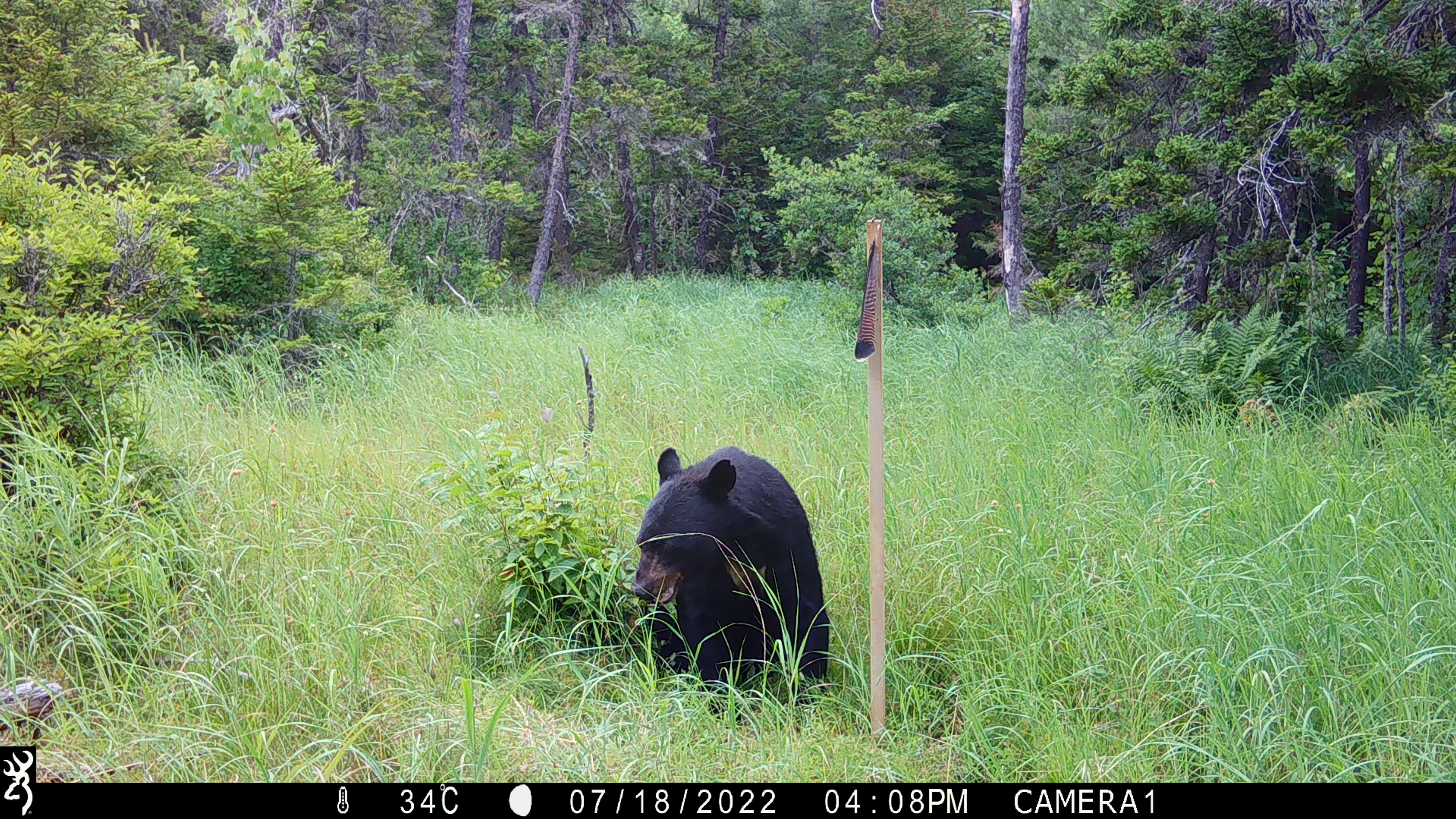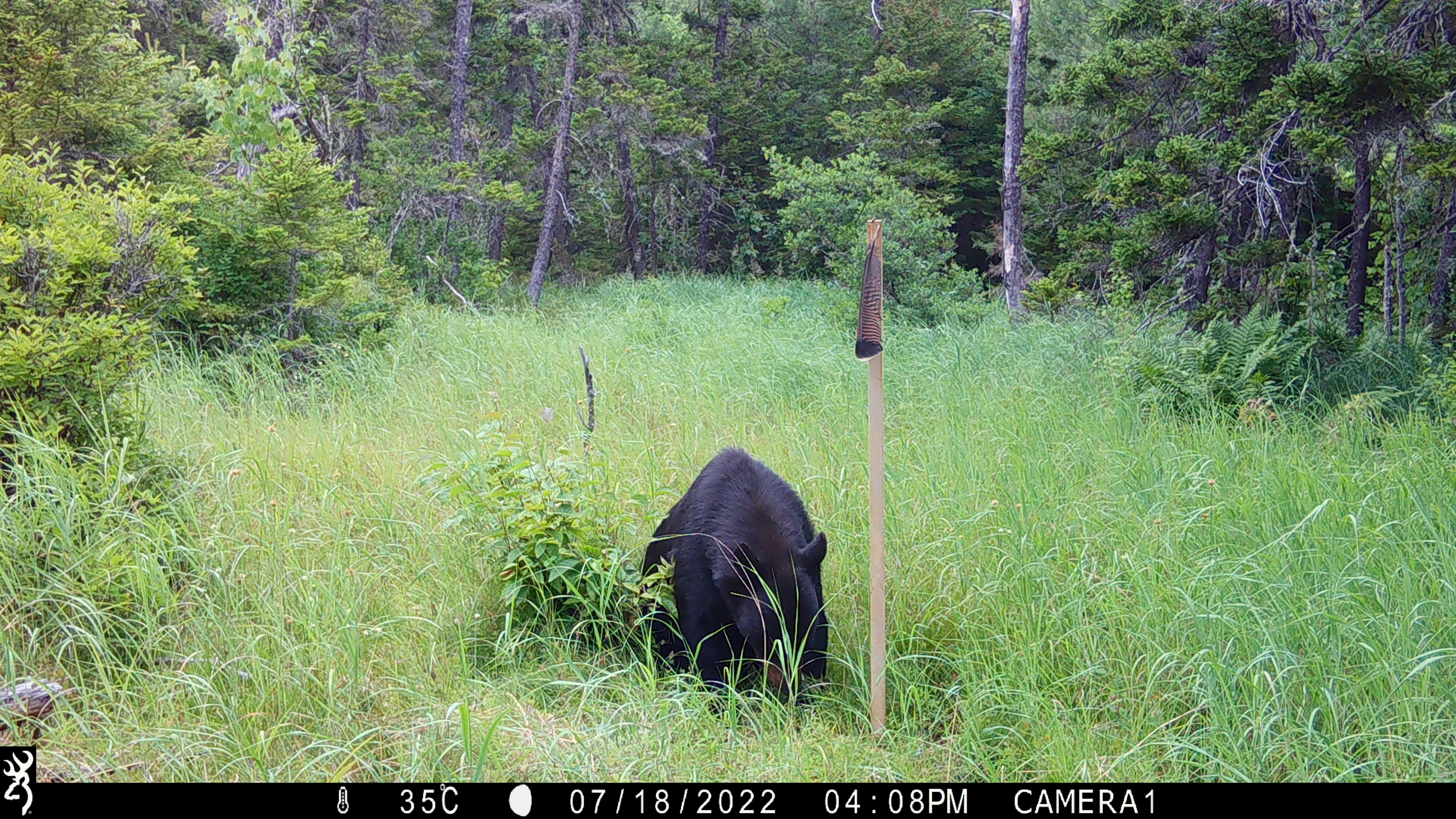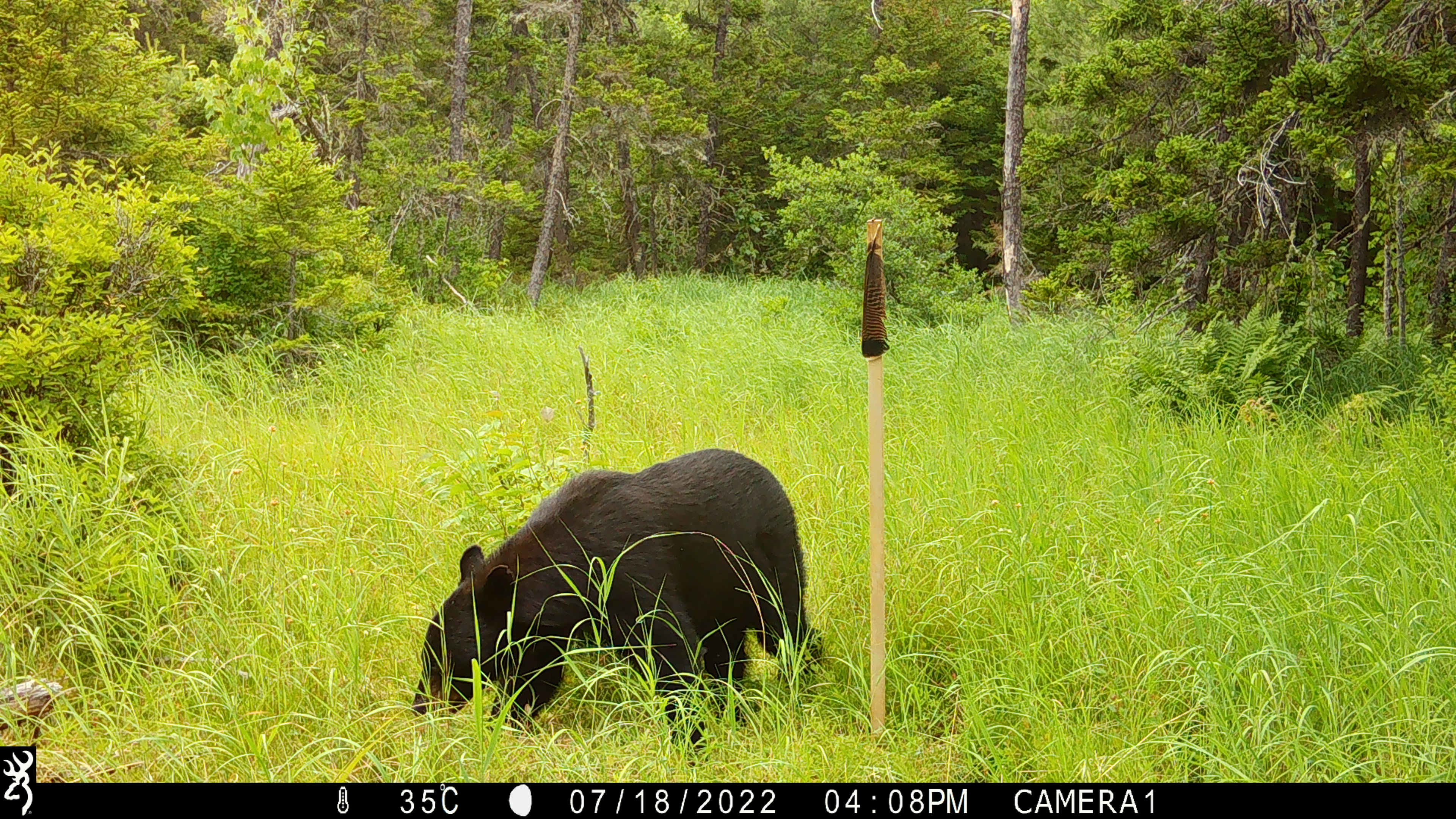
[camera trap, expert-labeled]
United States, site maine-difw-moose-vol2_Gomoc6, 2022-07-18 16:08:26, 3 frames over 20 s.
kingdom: Animalia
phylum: Chordata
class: Mammalia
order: Carnivora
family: Ursidae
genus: Ursus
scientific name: Ursus americanus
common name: black bear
Black bear (Ursus americanus).